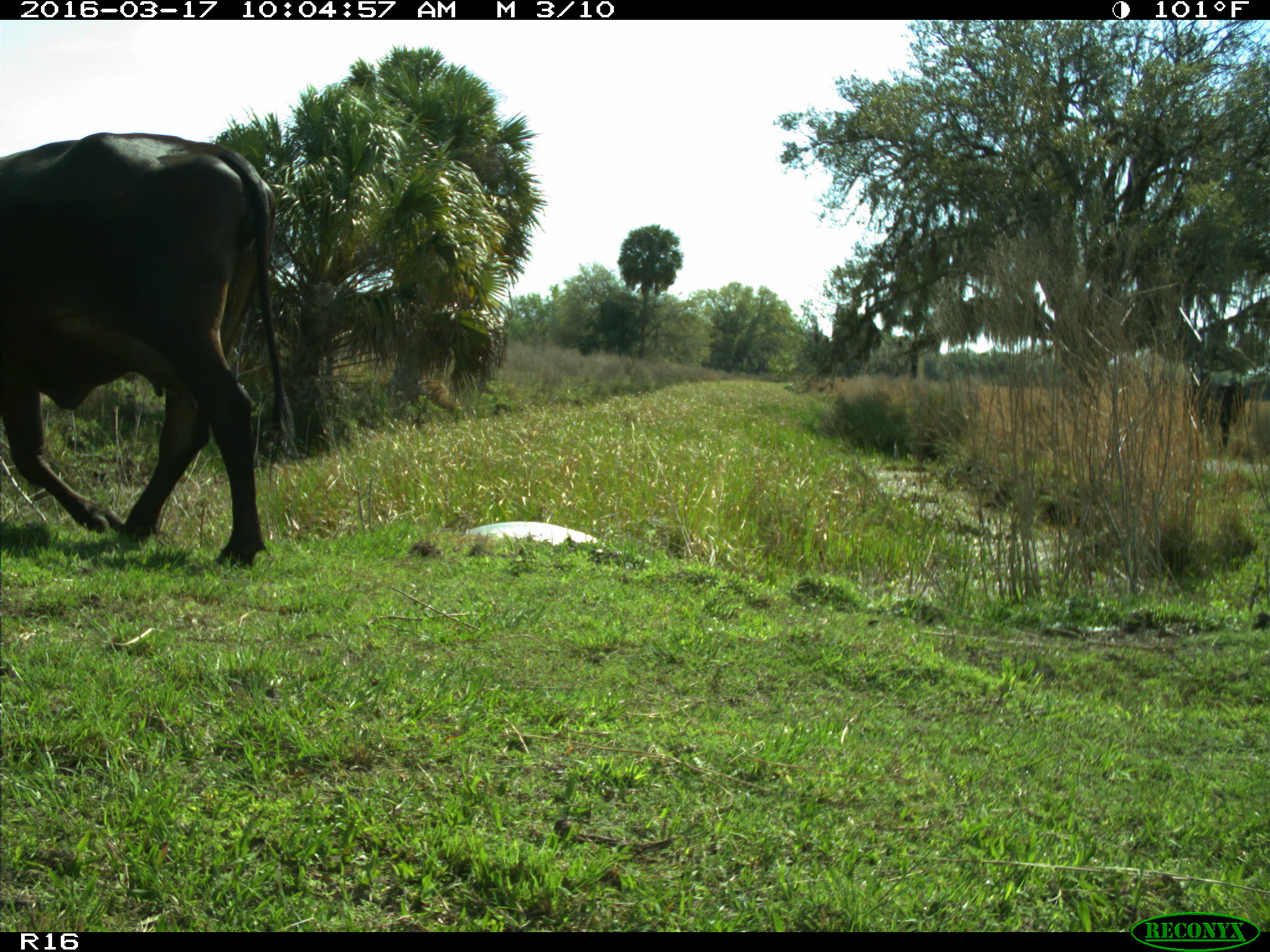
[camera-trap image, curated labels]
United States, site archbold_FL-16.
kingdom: Animalia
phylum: Chordata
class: Mammalia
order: Artiodactyla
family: Bovidae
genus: Bos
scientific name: Bos taurus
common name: domestic cow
Bos taurus (domestic cow).